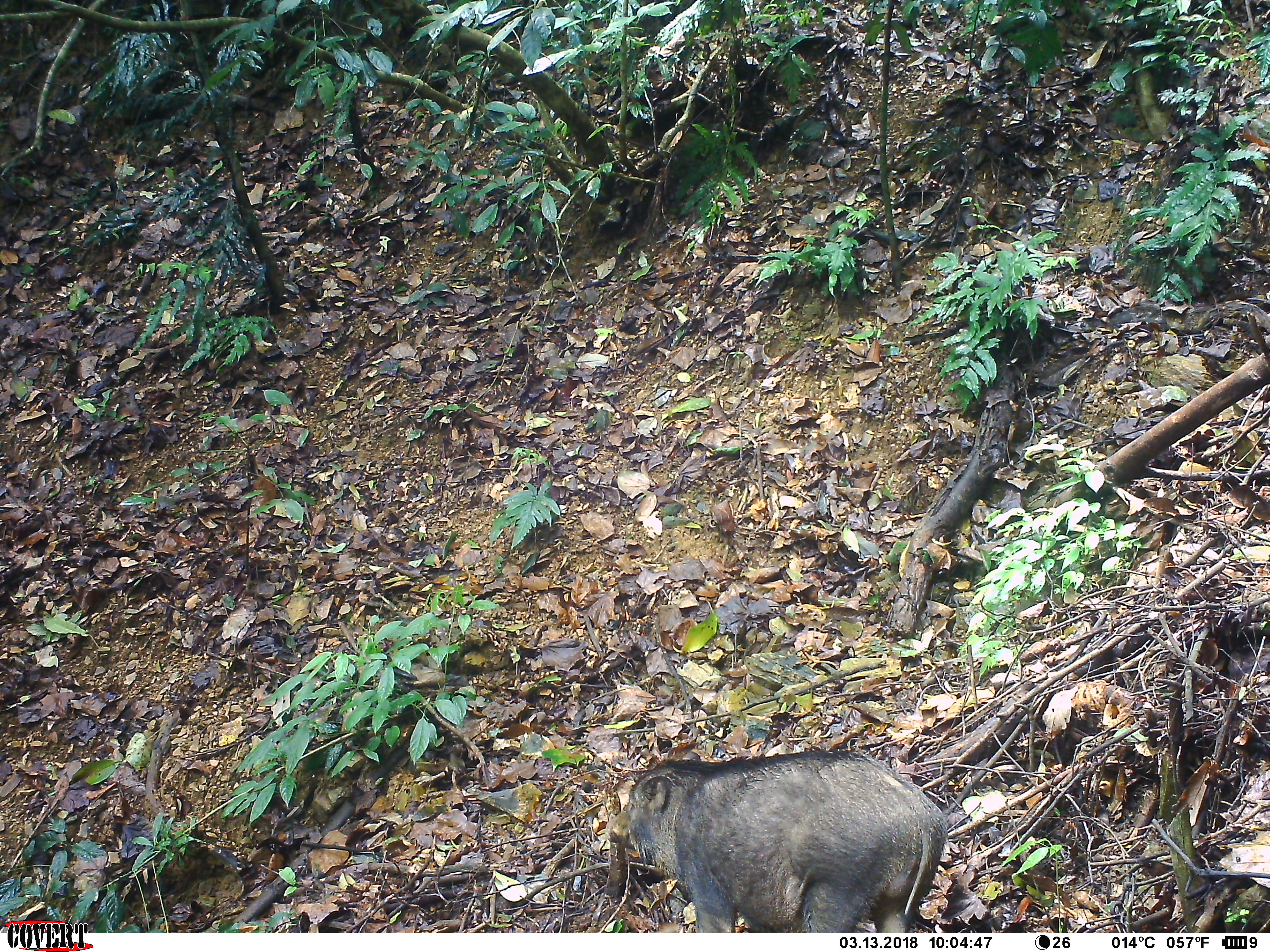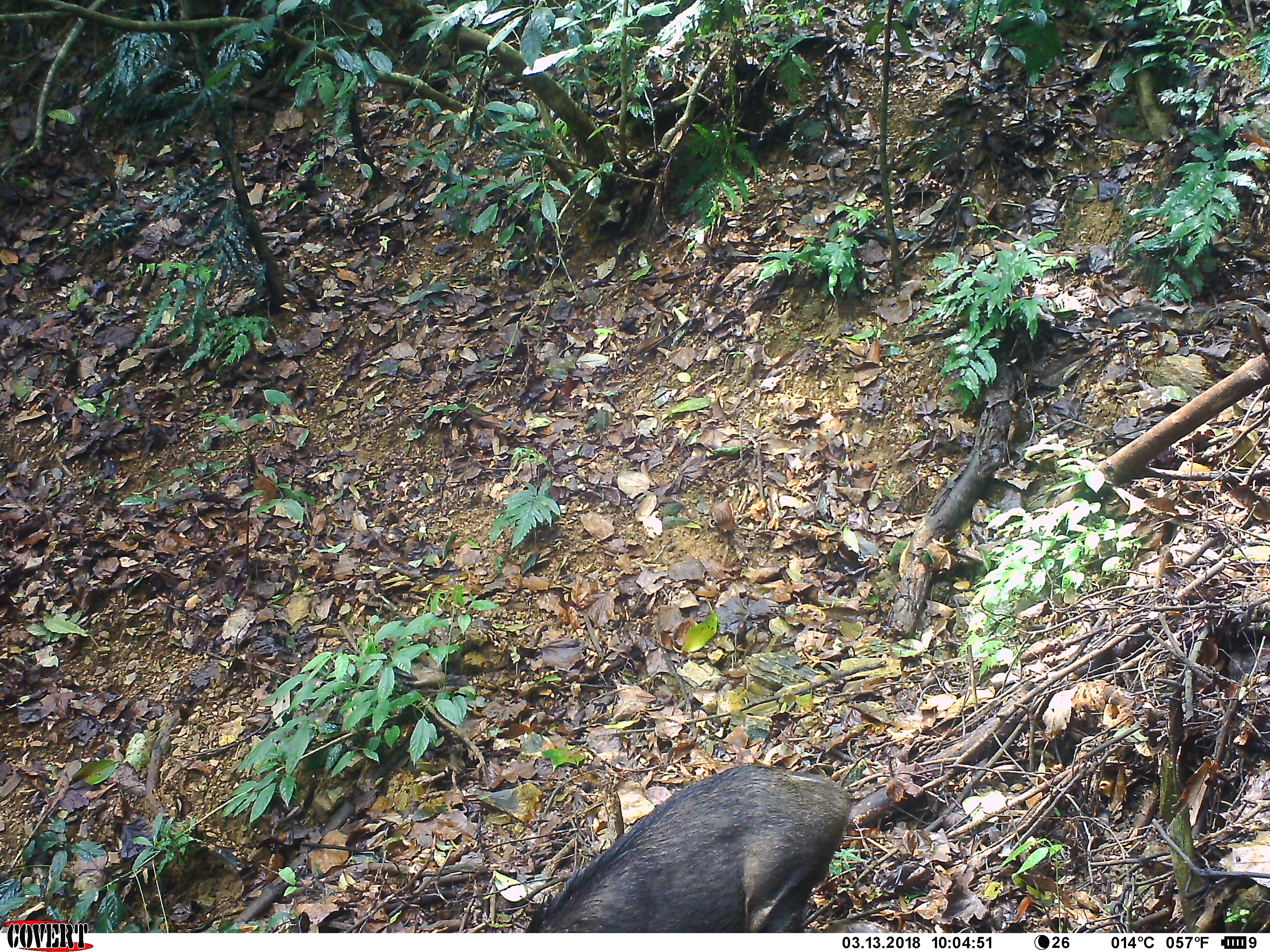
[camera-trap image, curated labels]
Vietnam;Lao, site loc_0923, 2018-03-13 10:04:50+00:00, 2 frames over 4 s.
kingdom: Animalia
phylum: Chordata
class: Mammalia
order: Artiodactyla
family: Suidae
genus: Sus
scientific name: Sus scrofa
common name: eurasian wild pig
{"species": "eurasian wild pig (Sus scrofa)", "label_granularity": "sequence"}